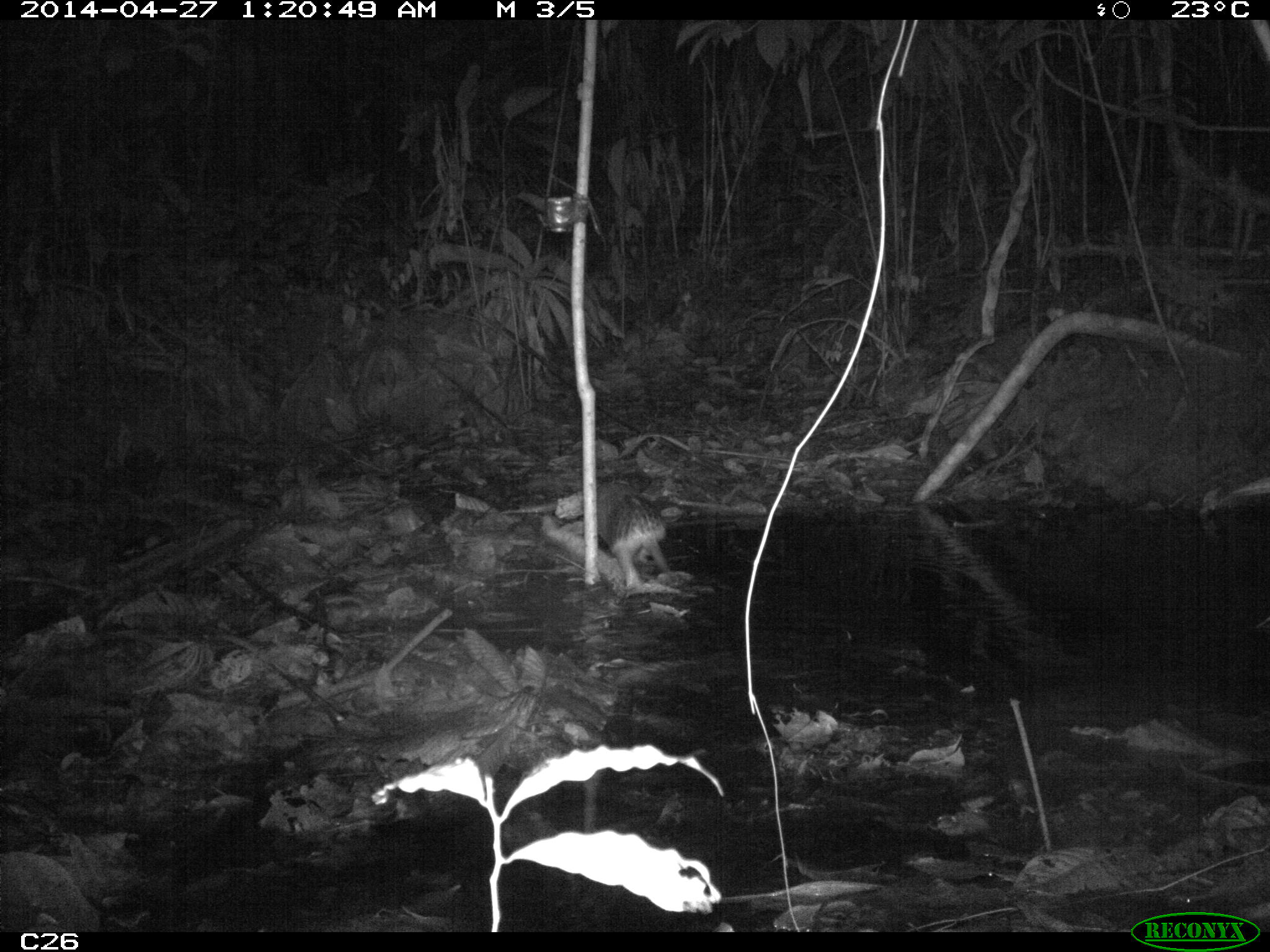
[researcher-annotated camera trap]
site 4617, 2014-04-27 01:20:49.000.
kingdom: Animalia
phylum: Chordata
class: Mammalia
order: Cingulata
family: Chlamyphoridae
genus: Cabassous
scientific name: Cabassous unicinctus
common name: southern naked-tailed armadillo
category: cabassous unicintus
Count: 1.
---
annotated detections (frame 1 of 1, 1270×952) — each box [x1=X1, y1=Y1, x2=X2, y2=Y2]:
cabassous unicintus: [x1=553, y1=478, x2=670, y2=585]